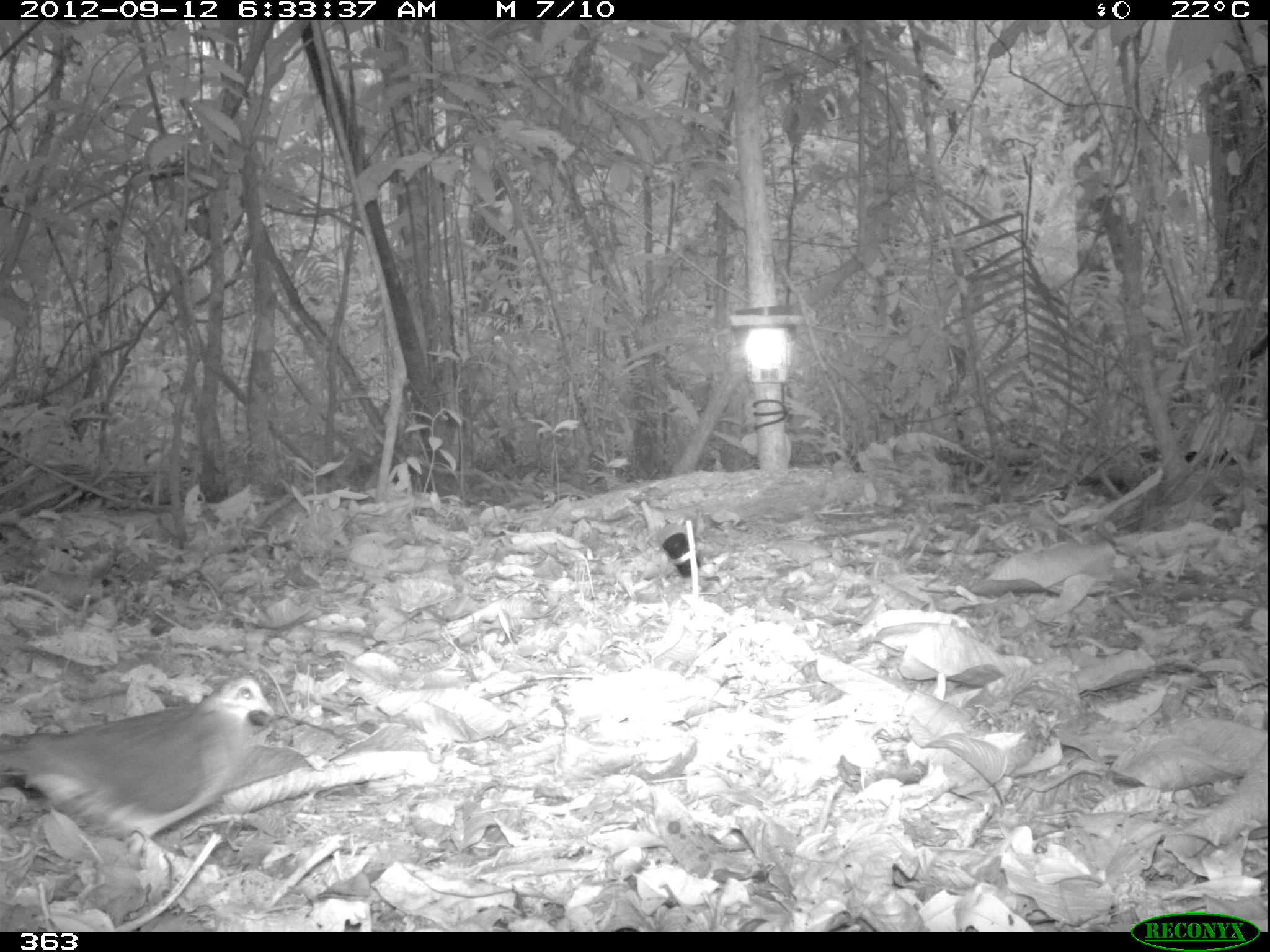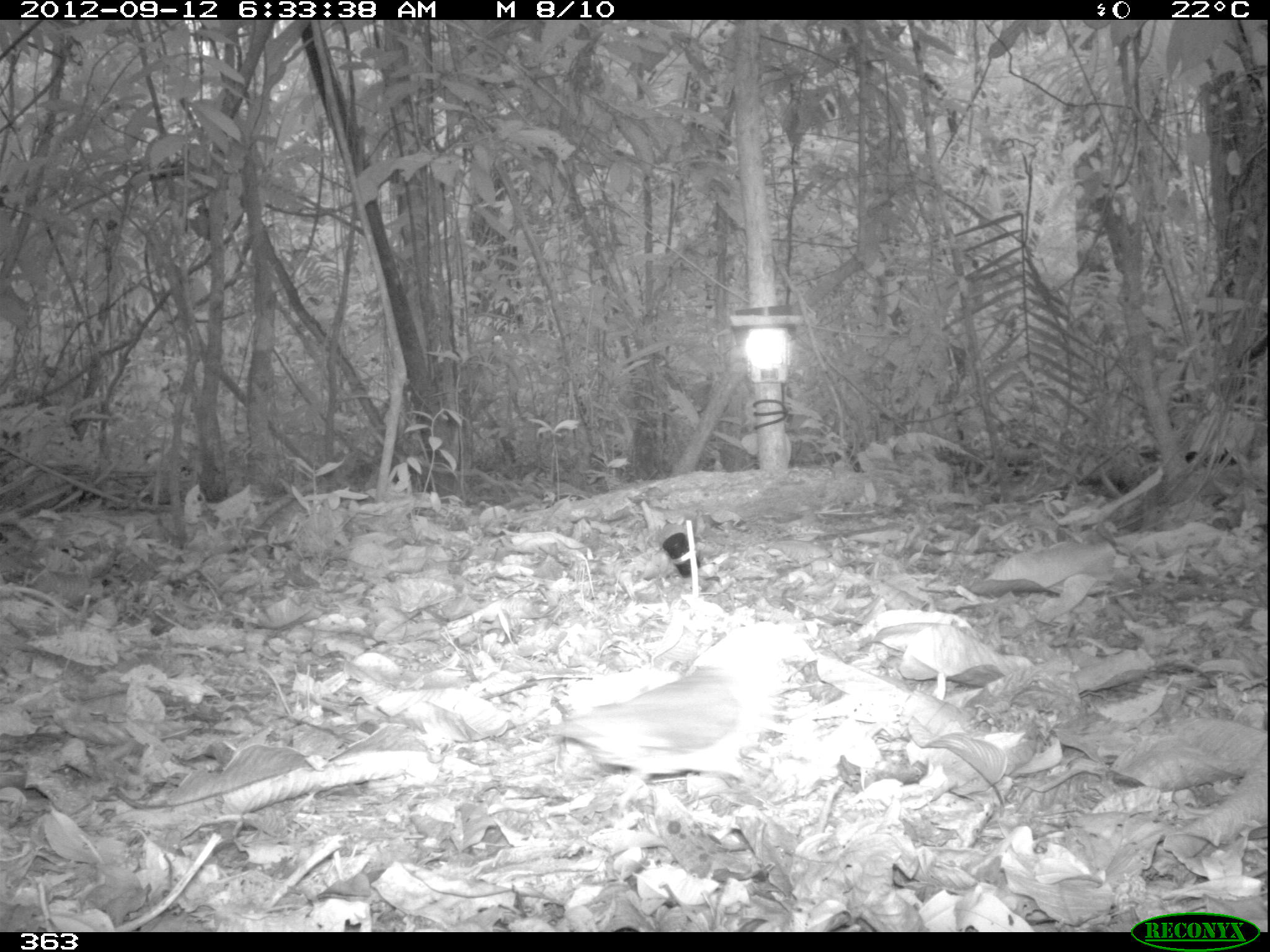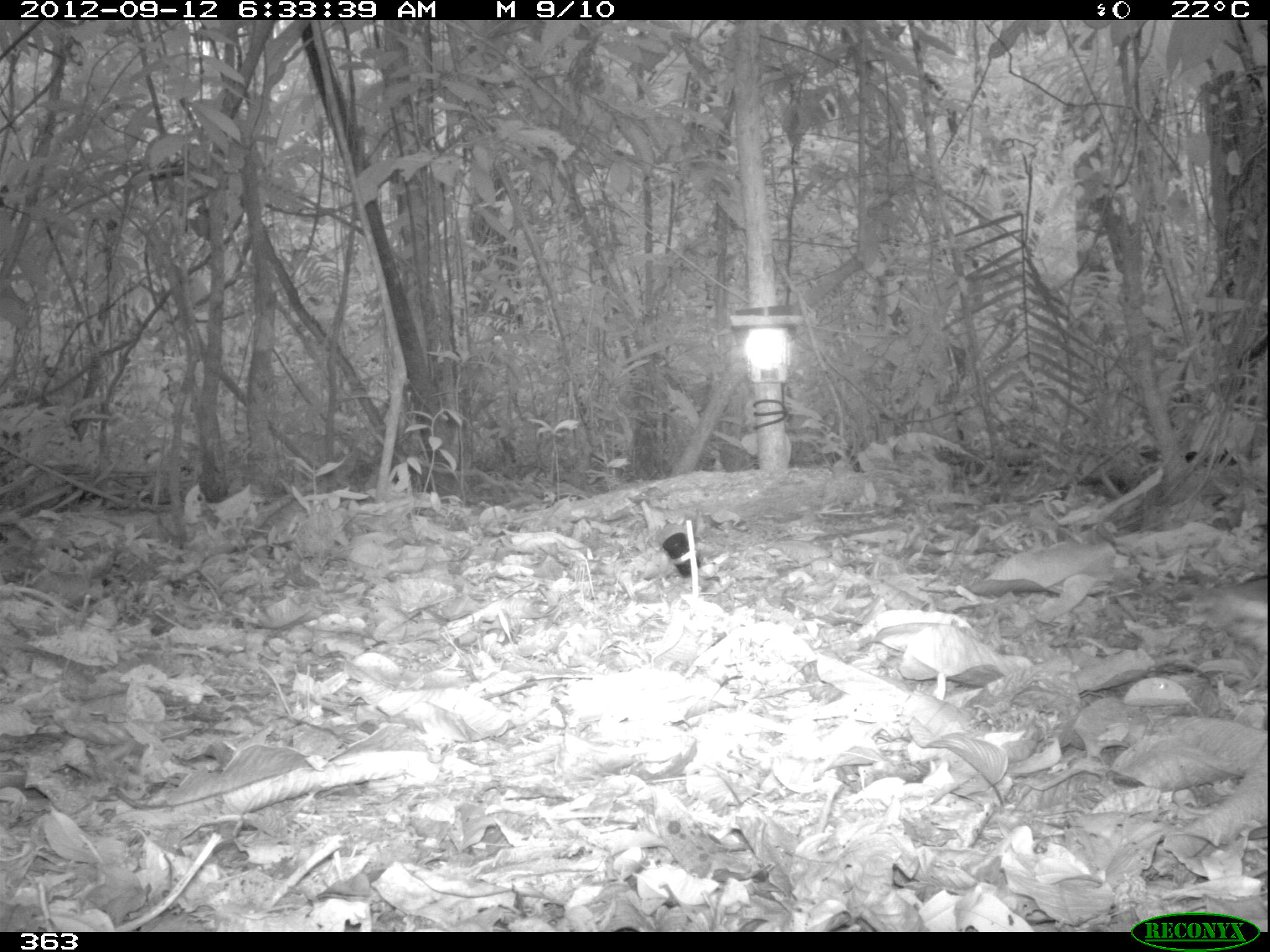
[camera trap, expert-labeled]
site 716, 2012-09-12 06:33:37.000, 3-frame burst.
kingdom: Animalia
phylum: Chordata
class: Aves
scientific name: Aves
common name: bird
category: unknown bird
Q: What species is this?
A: Unknown bird (bird) (Aves).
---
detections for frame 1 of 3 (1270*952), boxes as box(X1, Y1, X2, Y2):
unknown bird: box(2, 665, 277, 877)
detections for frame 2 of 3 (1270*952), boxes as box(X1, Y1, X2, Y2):
unknown bird: box(522, 619, 817, 807)